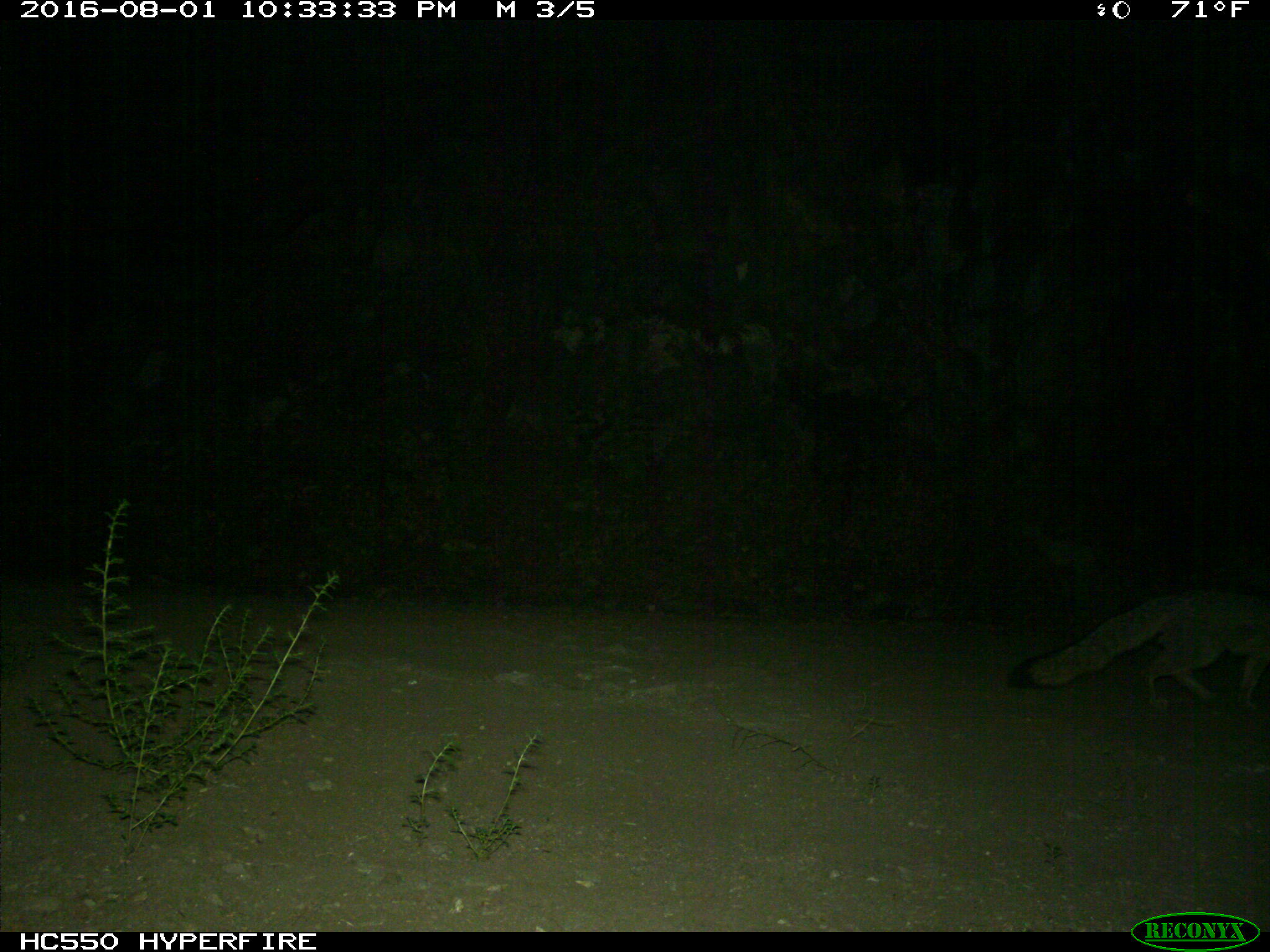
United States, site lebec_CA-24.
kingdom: Animalia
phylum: Chordata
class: Mammalia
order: Carnivora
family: Canidae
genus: Urocyon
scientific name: Urocyon cinereoargenteus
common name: gray fox